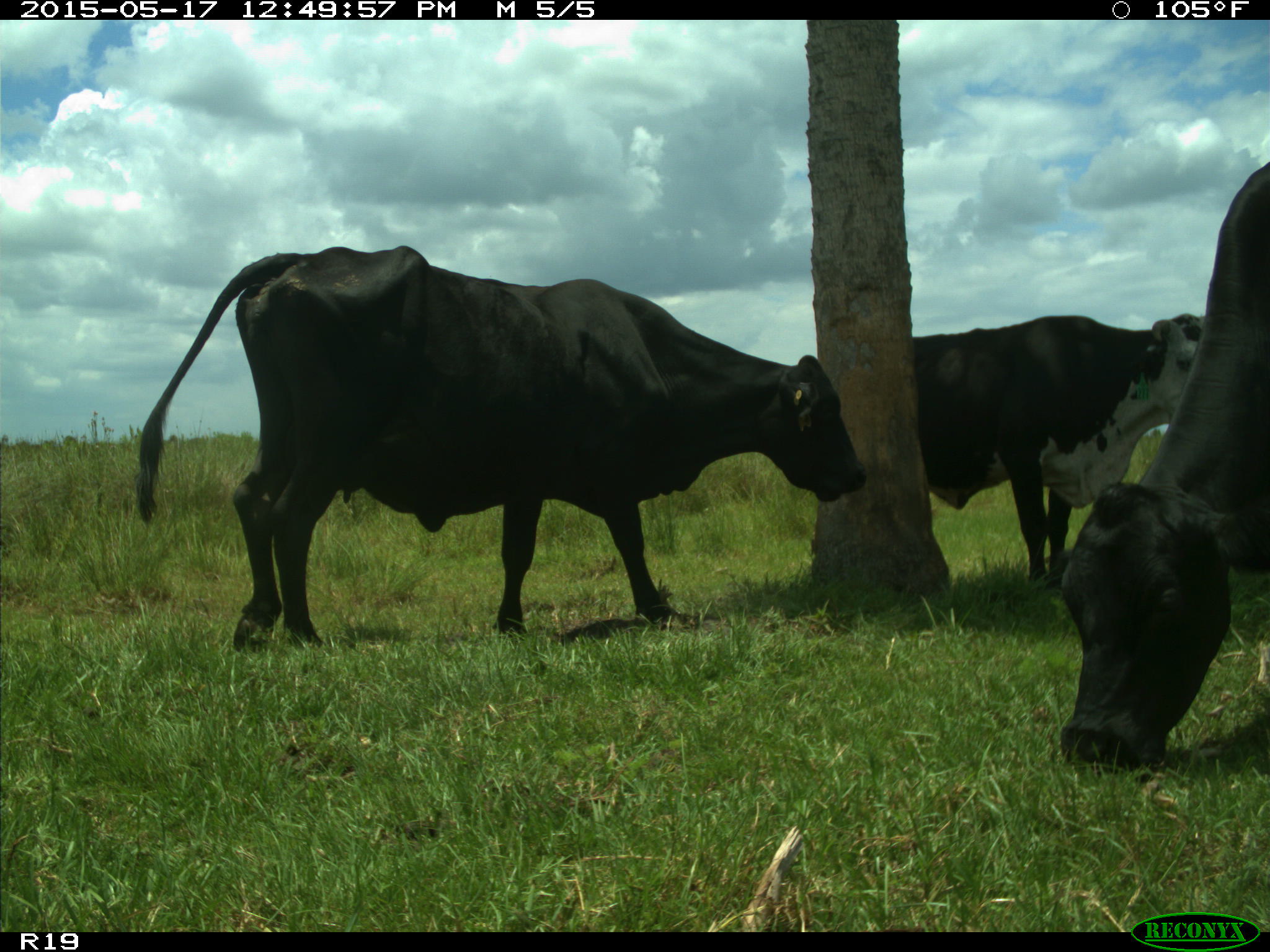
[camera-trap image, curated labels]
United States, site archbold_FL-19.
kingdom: Animalia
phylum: Chordata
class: Mammalia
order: Artiodactyla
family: Bovidae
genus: Bos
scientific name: Bos taurus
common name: domestic cow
Bos taurus (domestic cow).